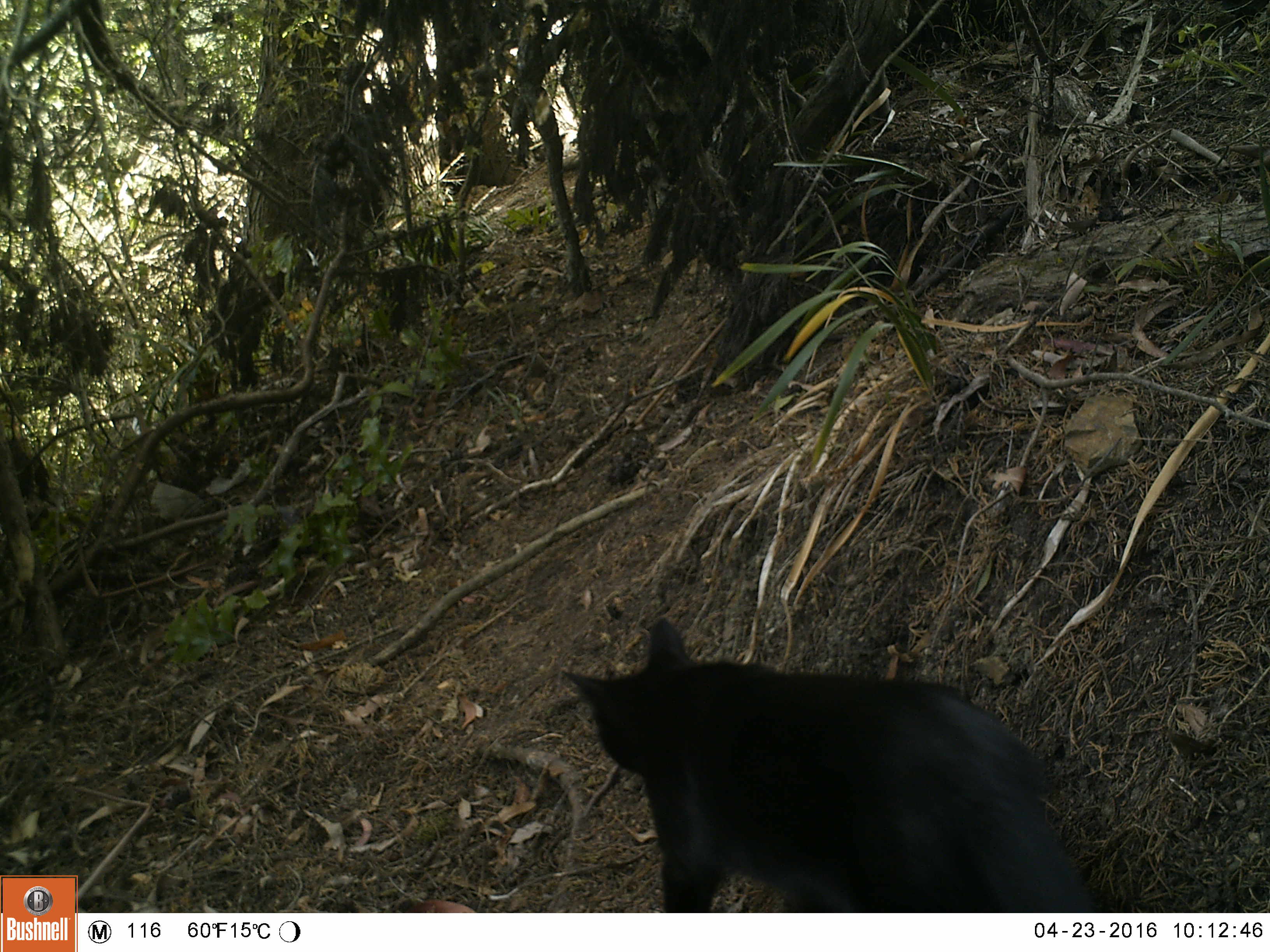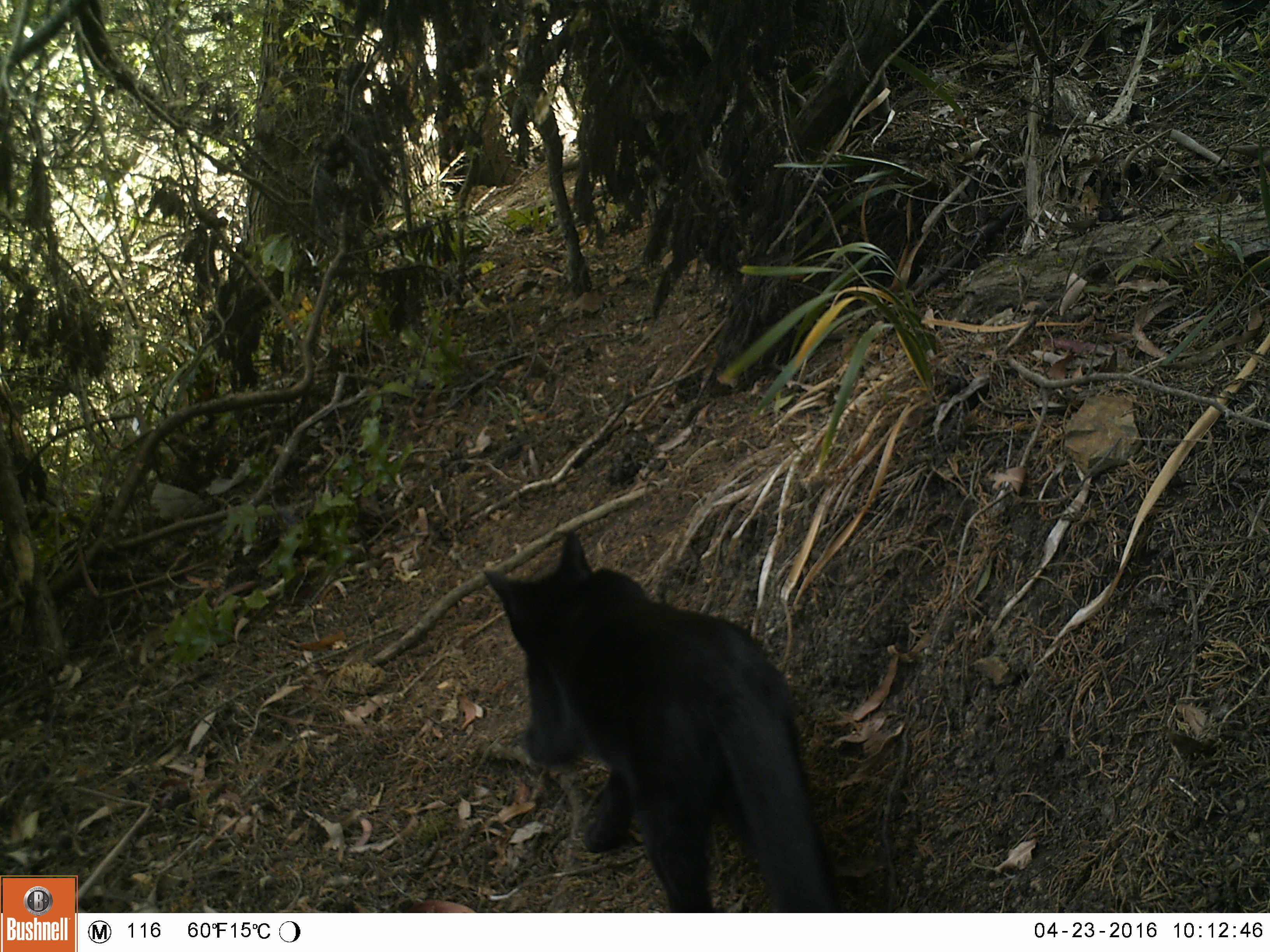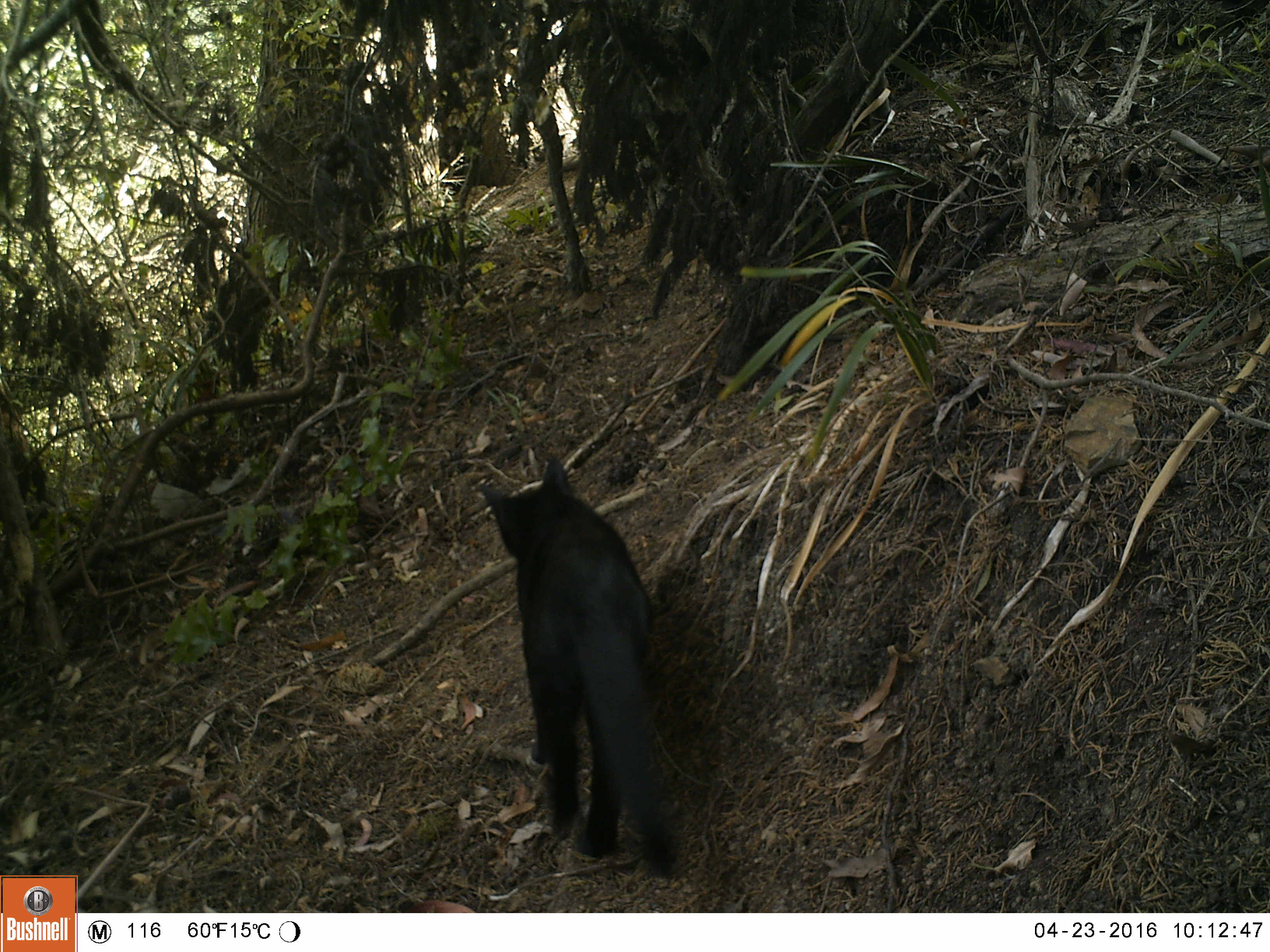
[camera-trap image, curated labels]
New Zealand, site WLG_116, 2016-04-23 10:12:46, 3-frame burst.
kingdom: Animalia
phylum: Chordata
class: Mammalia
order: Carnivora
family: Felidae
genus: Felis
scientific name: Felis catus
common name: domestic cat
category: cat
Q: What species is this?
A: Cat (domestic cat) (Felis catus).